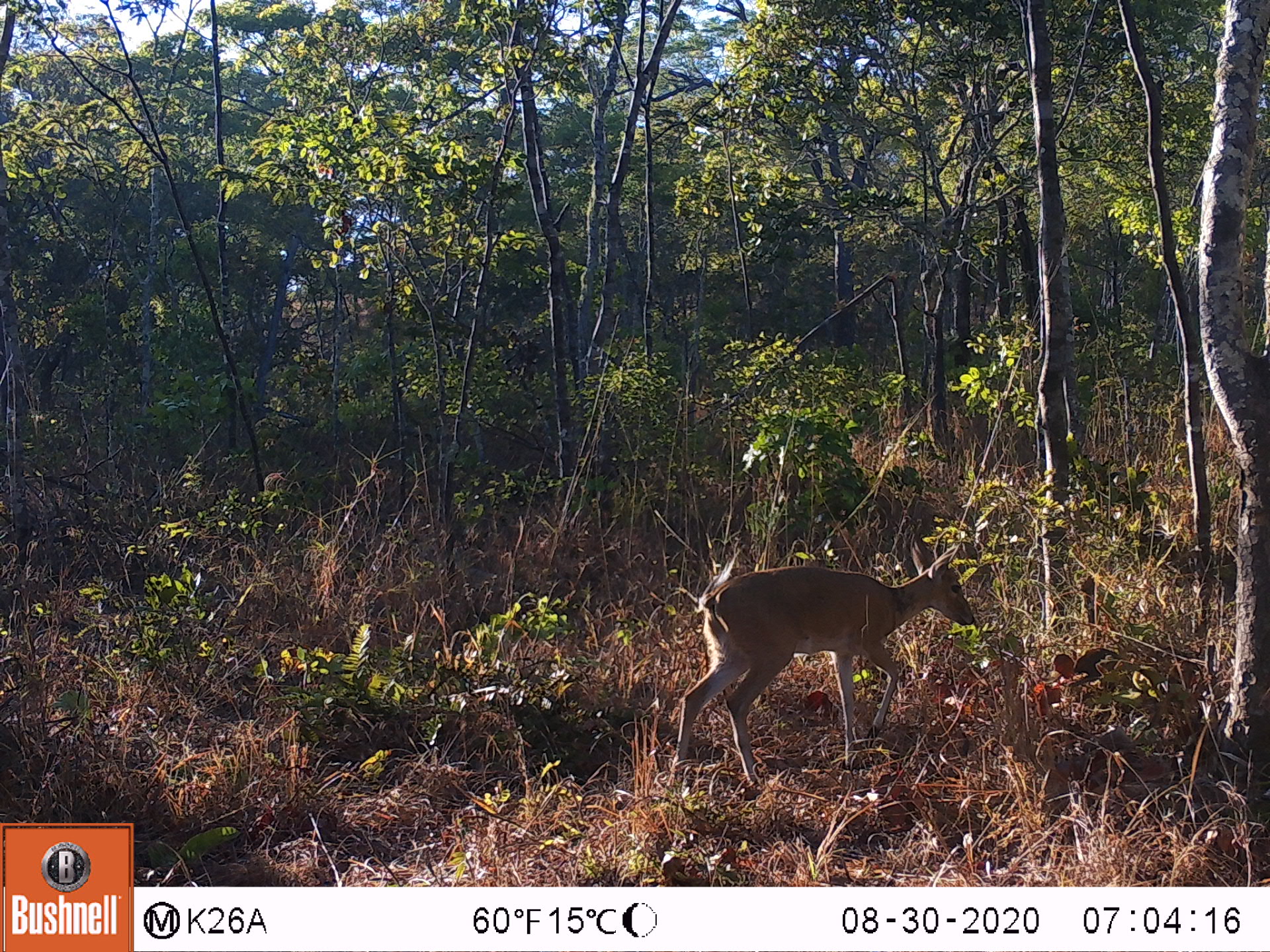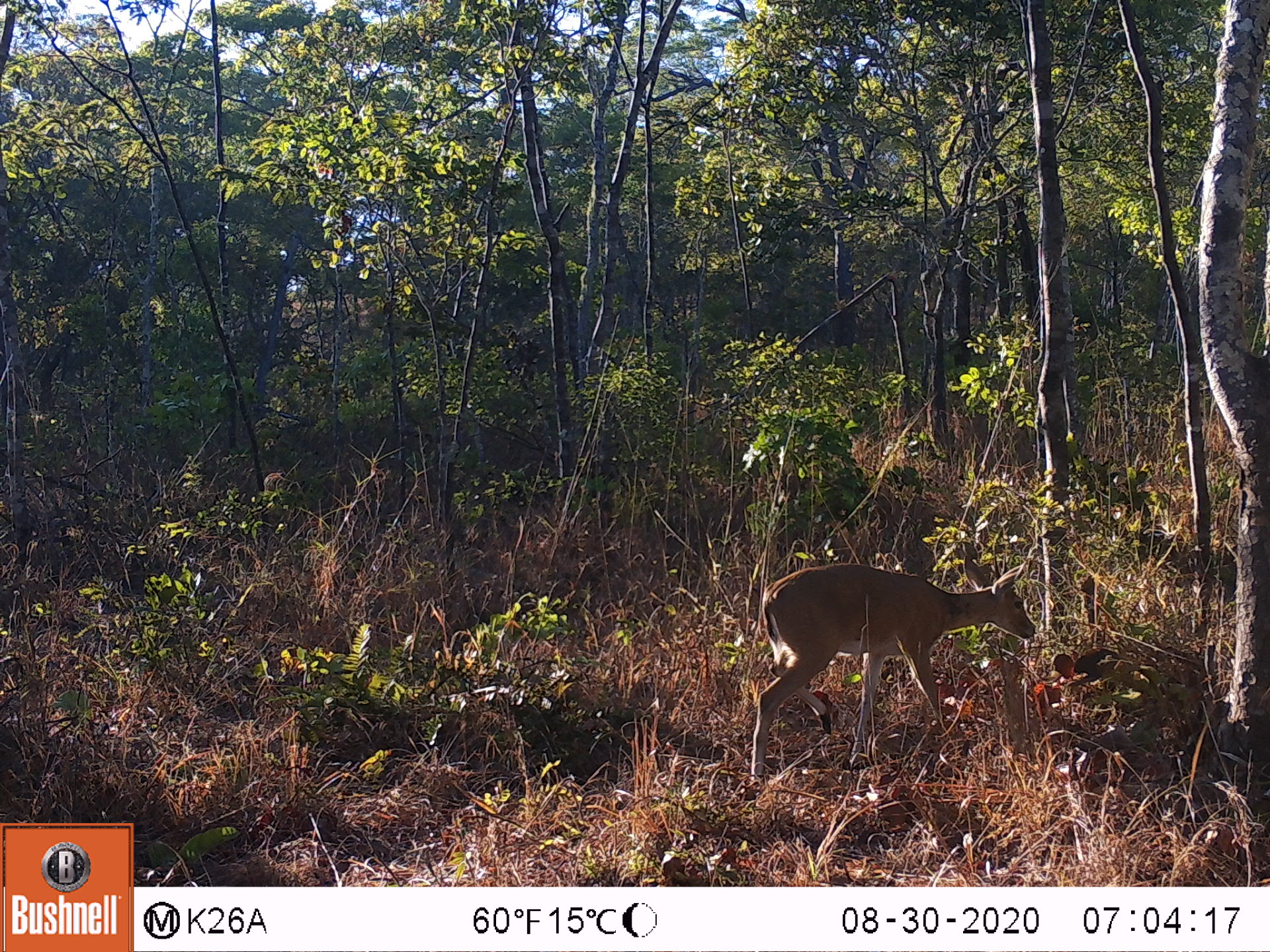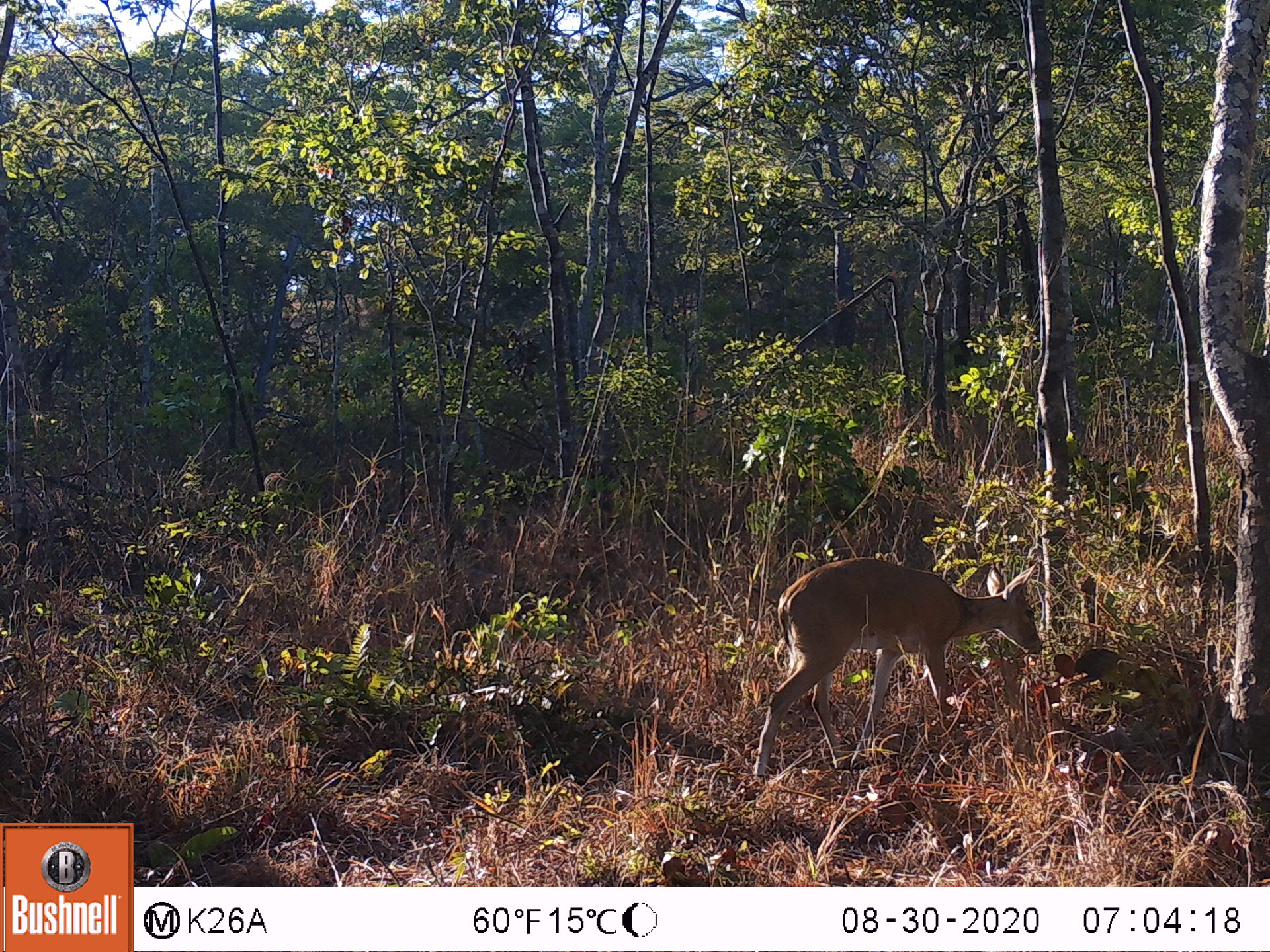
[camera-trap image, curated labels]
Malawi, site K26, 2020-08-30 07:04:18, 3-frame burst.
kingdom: Animalia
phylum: Chordata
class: Mammalia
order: Artiodactyla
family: Bovidae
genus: Sylvicapra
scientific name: Sylvicapra grimmia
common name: common duiker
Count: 1.